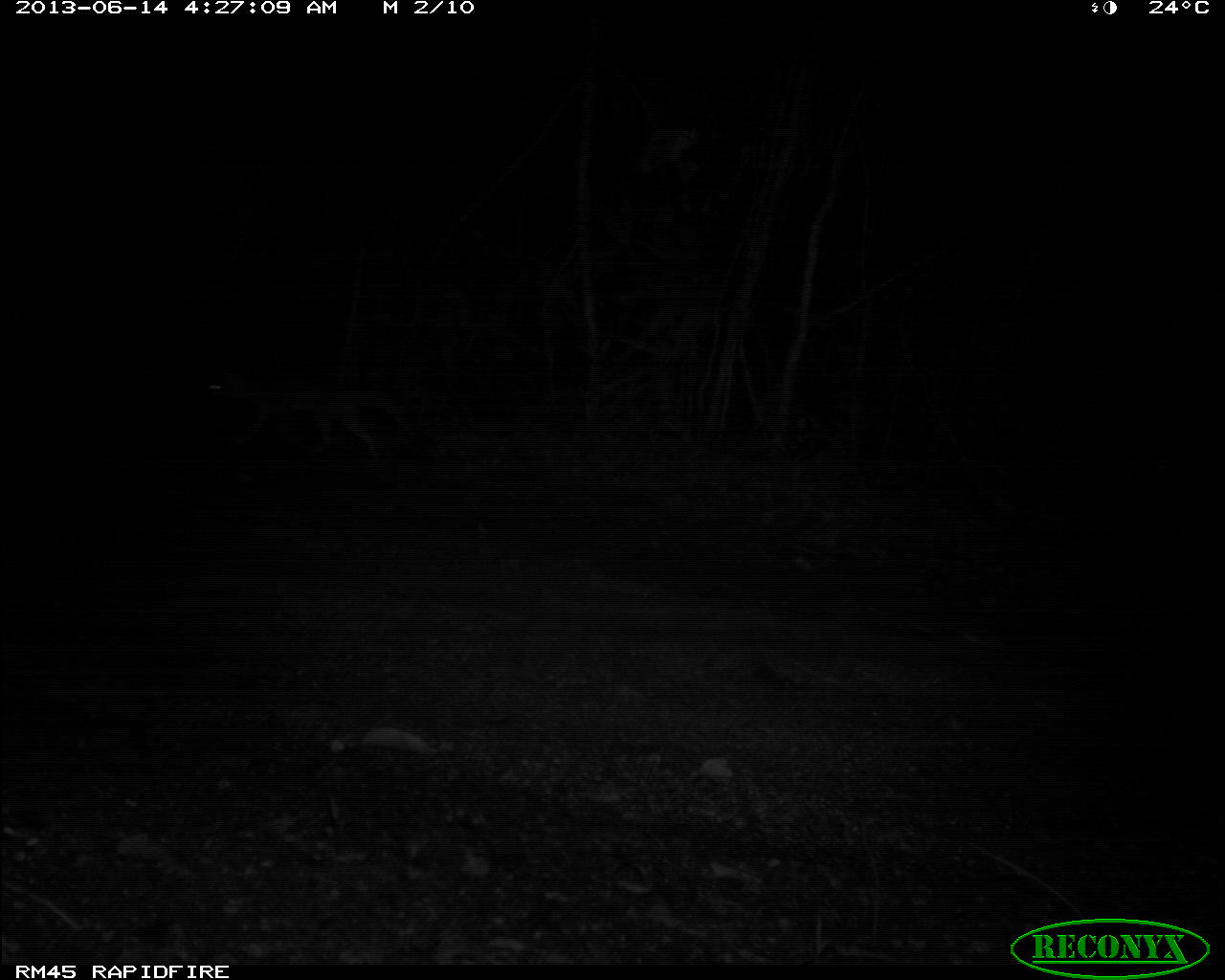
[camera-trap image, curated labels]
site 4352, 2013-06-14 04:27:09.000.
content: unidentified animal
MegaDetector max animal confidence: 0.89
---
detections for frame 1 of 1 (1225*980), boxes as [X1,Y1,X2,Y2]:
unknown: [196,365,434,472]